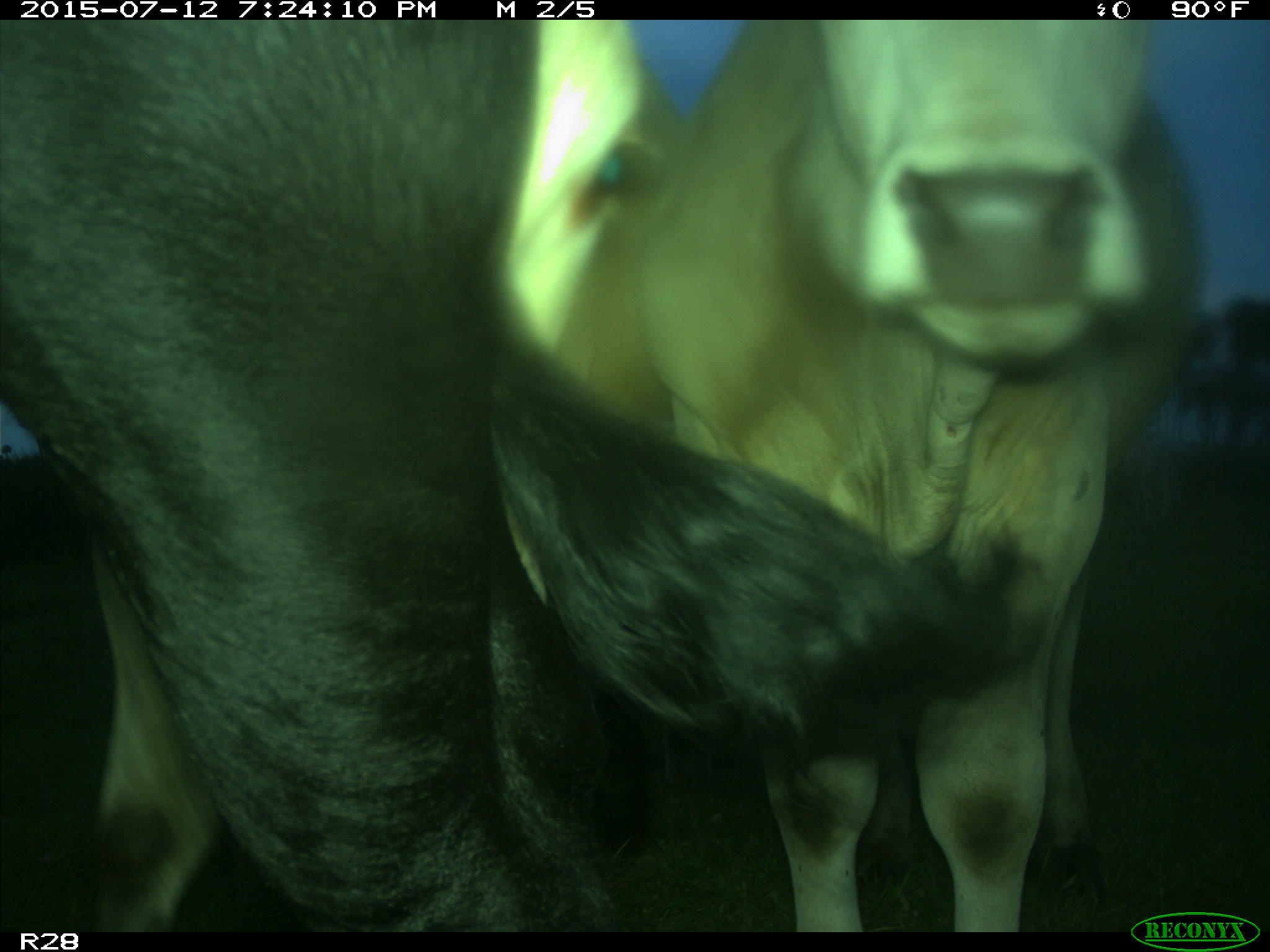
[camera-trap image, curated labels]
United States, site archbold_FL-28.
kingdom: Animalia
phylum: Chordata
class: Mammalia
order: Artiodactyla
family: Bovidae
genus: Bos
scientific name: Bos taurus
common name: domestic cow